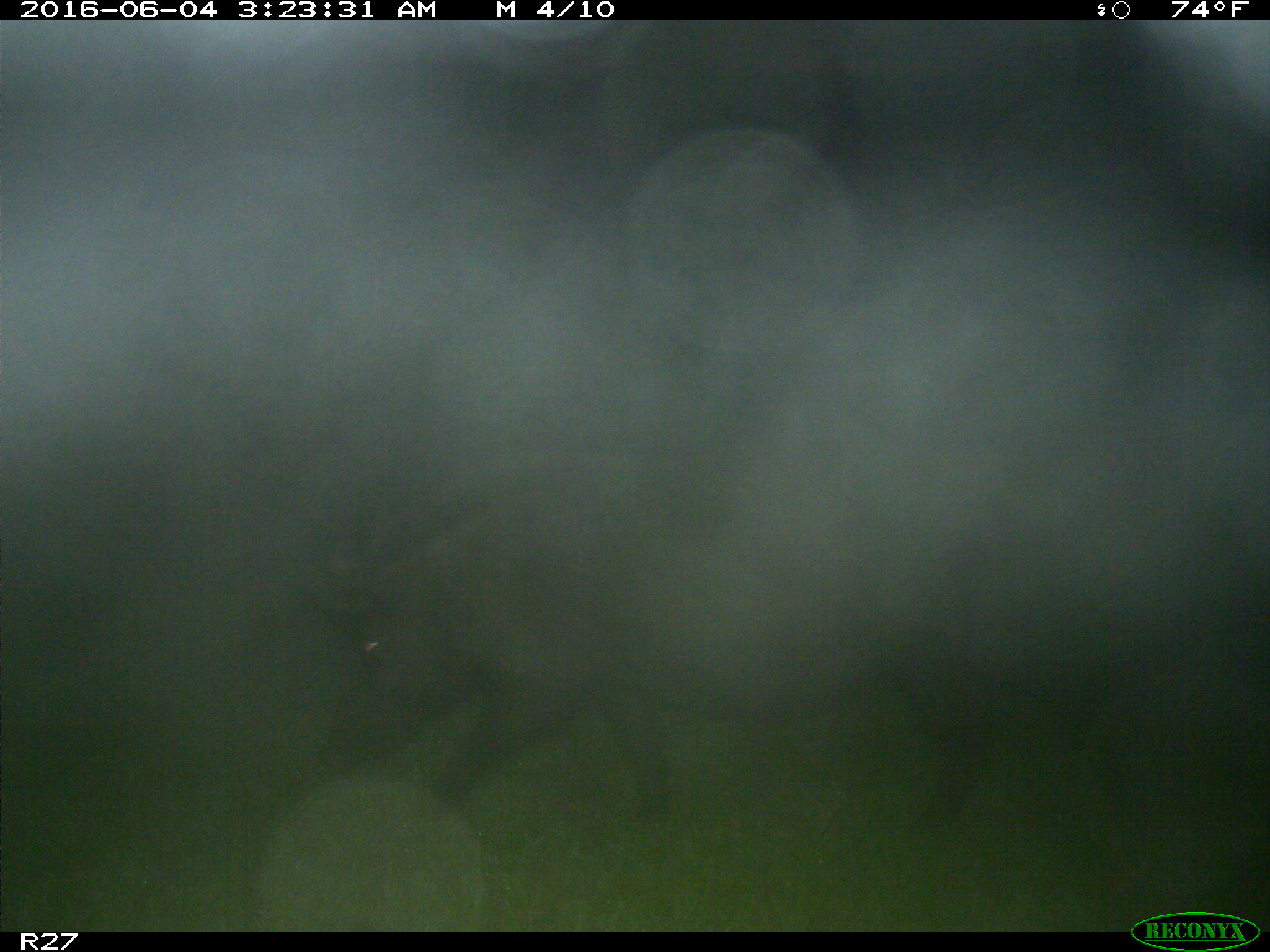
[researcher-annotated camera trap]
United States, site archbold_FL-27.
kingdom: Animalia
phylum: Chordata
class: Mammalia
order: Artiodactyla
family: Suidae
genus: Sus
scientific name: Sus scrofa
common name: wild boar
Sus scrofa (wild boar).